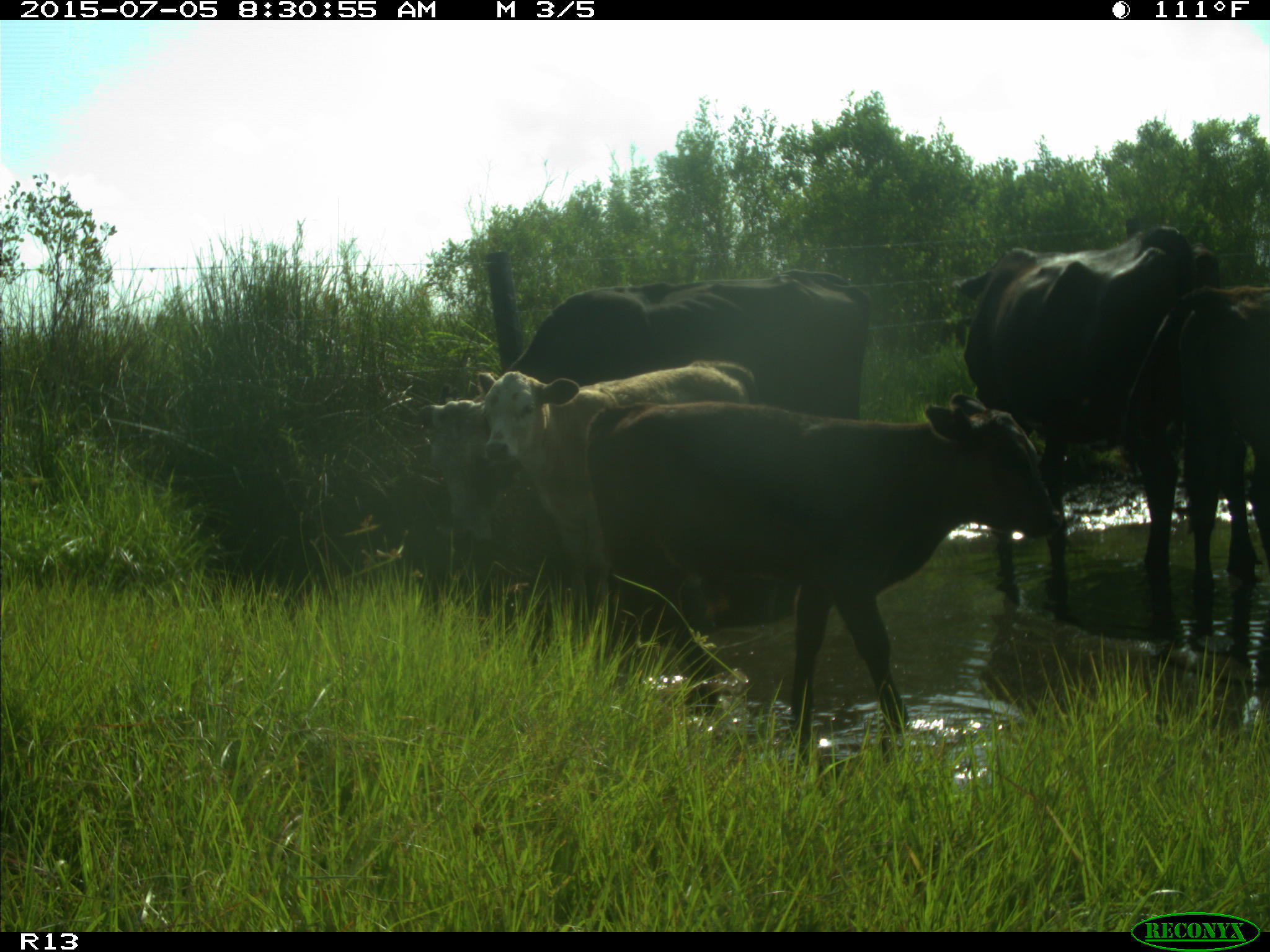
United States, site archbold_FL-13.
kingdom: Animalia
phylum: Chordata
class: Mammalia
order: Artiodactyla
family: Bovidae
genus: Bos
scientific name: Bos taurus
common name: domestic cow